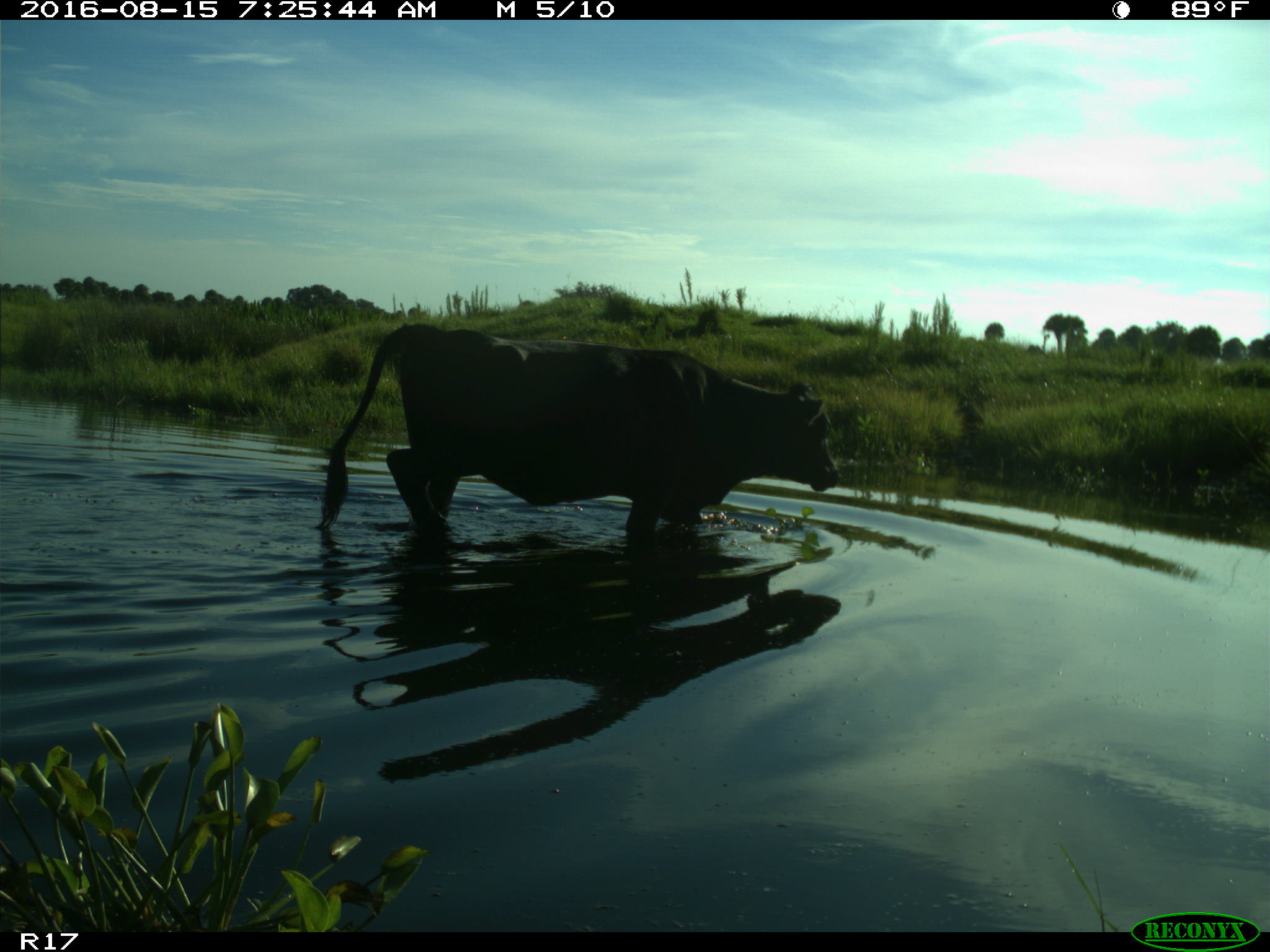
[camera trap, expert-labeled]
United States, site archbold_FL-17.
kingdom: Animalia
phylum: Chordata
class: Mammalia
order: Artiodactyla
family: Bovidae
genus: Bos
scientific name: Bos taurus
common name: domestic cow